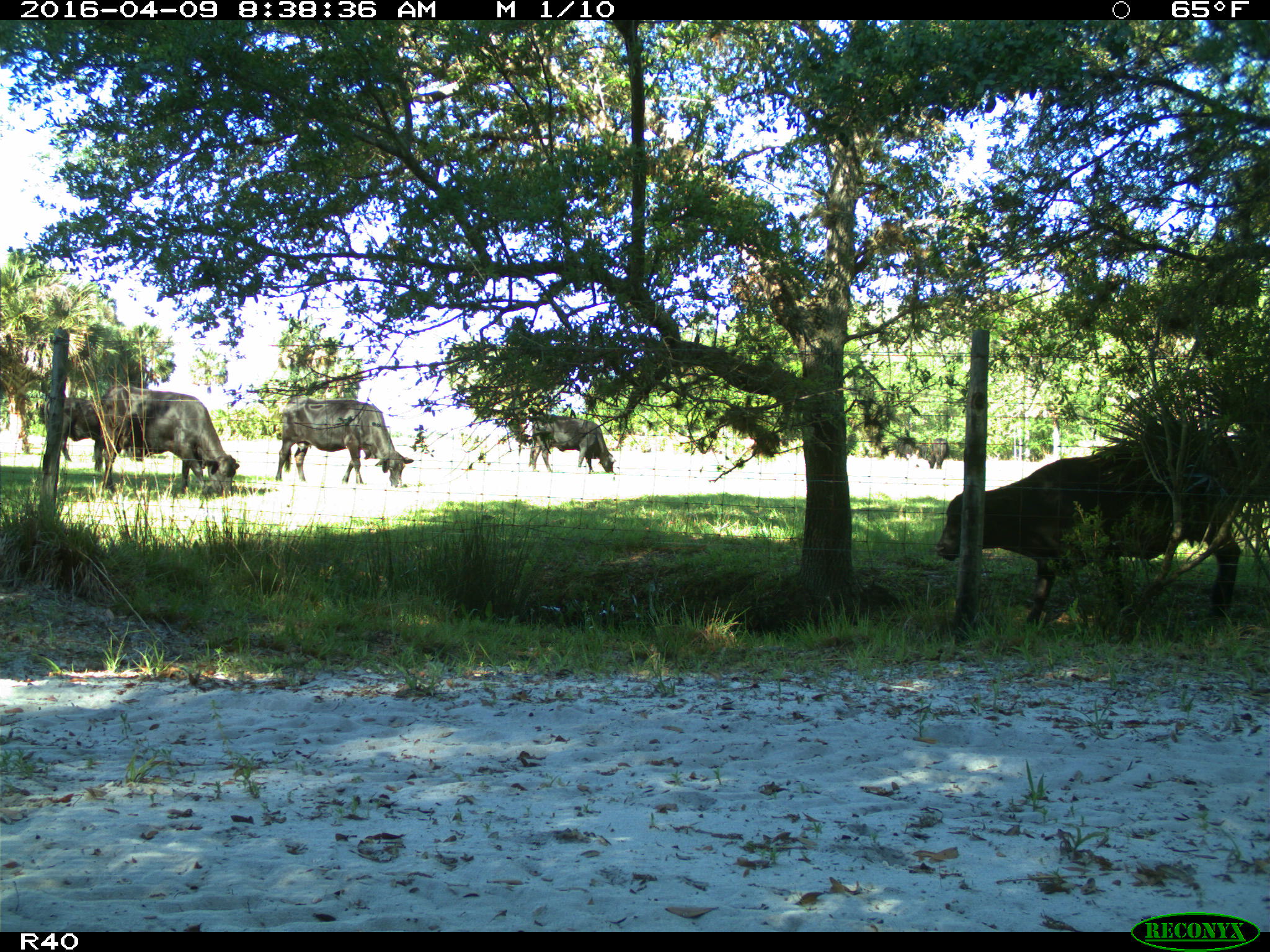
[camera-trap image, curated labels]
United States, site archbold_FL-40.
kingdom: Animalia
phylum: Chordata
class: Mammalia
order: Artiodactyla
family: Bovidae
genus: Bos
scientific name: Bos taurus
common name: domestic cow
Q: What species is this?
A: Bos taurus (domestic cow).